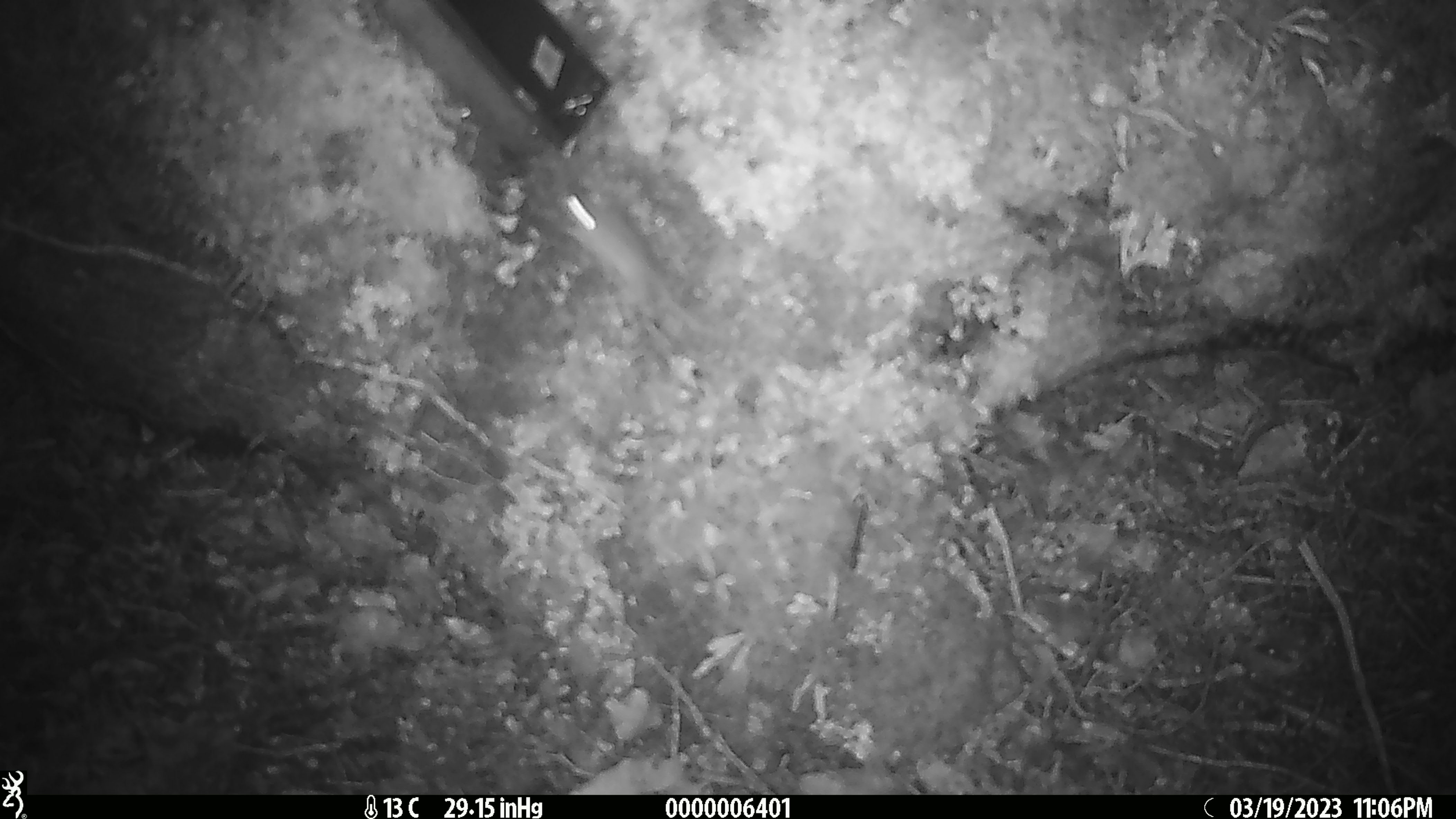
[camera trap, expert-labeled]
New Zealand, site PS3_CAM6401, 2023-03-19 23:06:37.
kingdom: Animalia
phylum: Chordata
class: Mammalia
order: Rodentia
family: Muridae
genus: Mus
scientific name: Mus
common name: mouse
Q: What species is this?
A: Mouse (Mus).